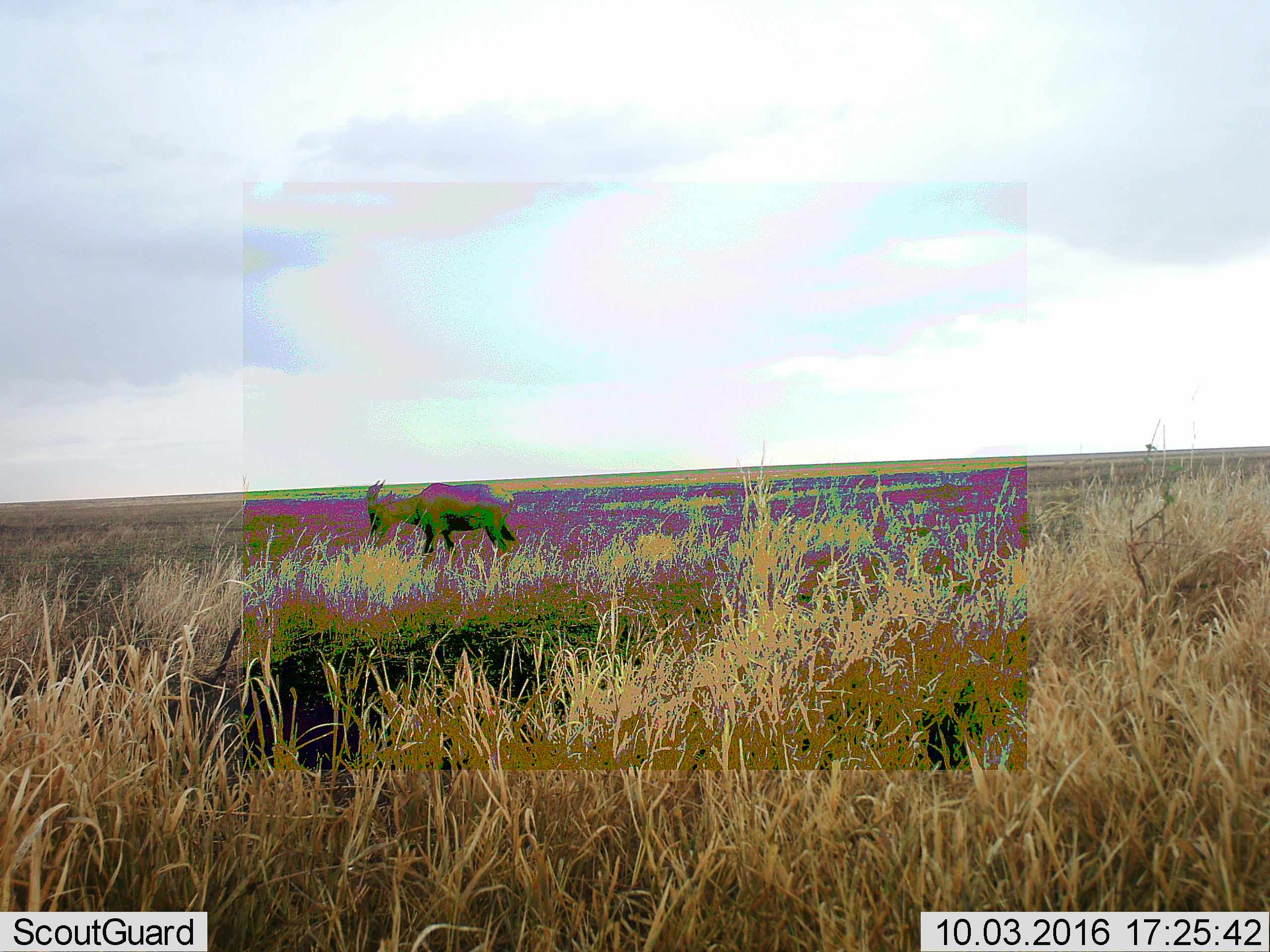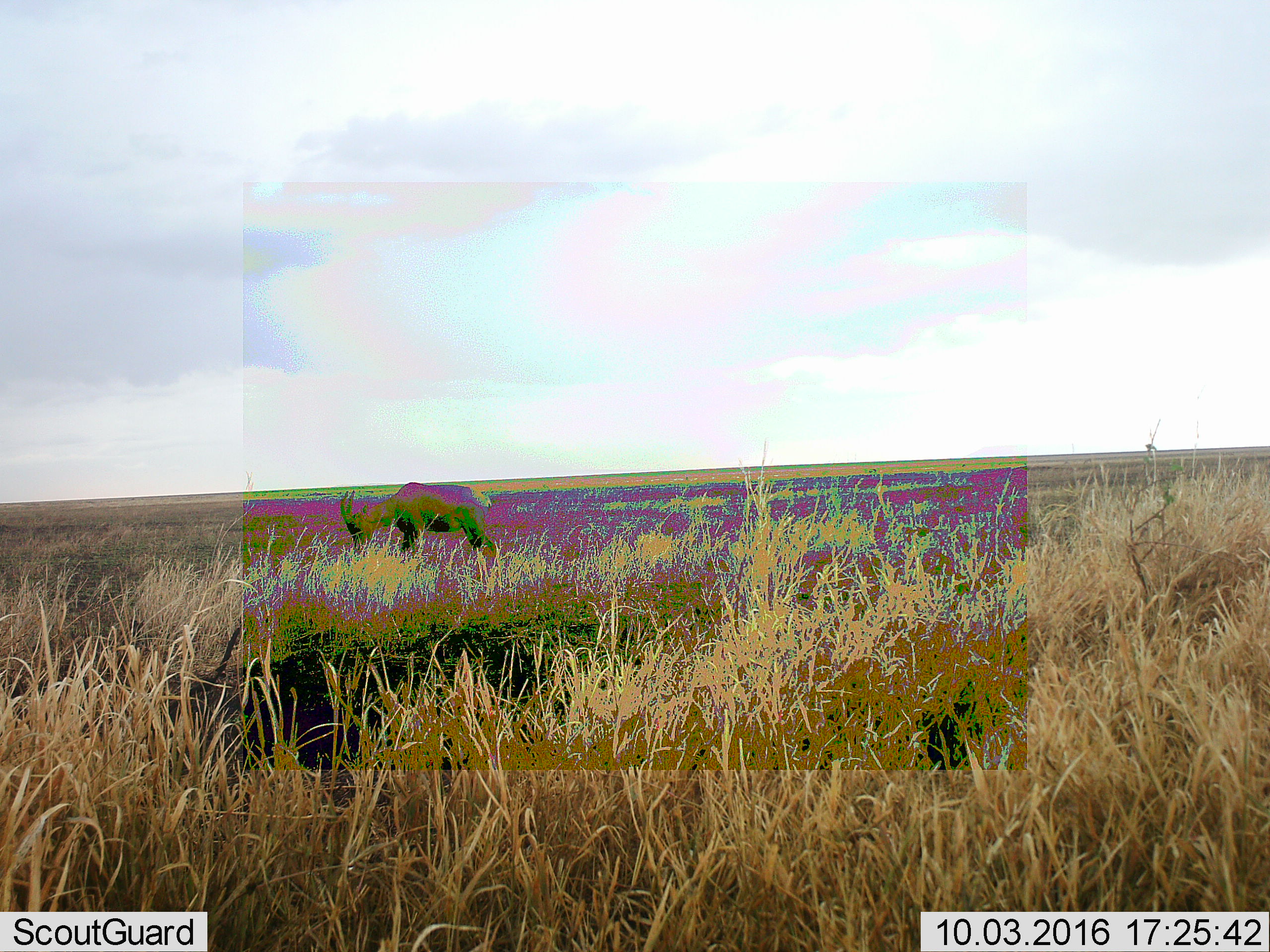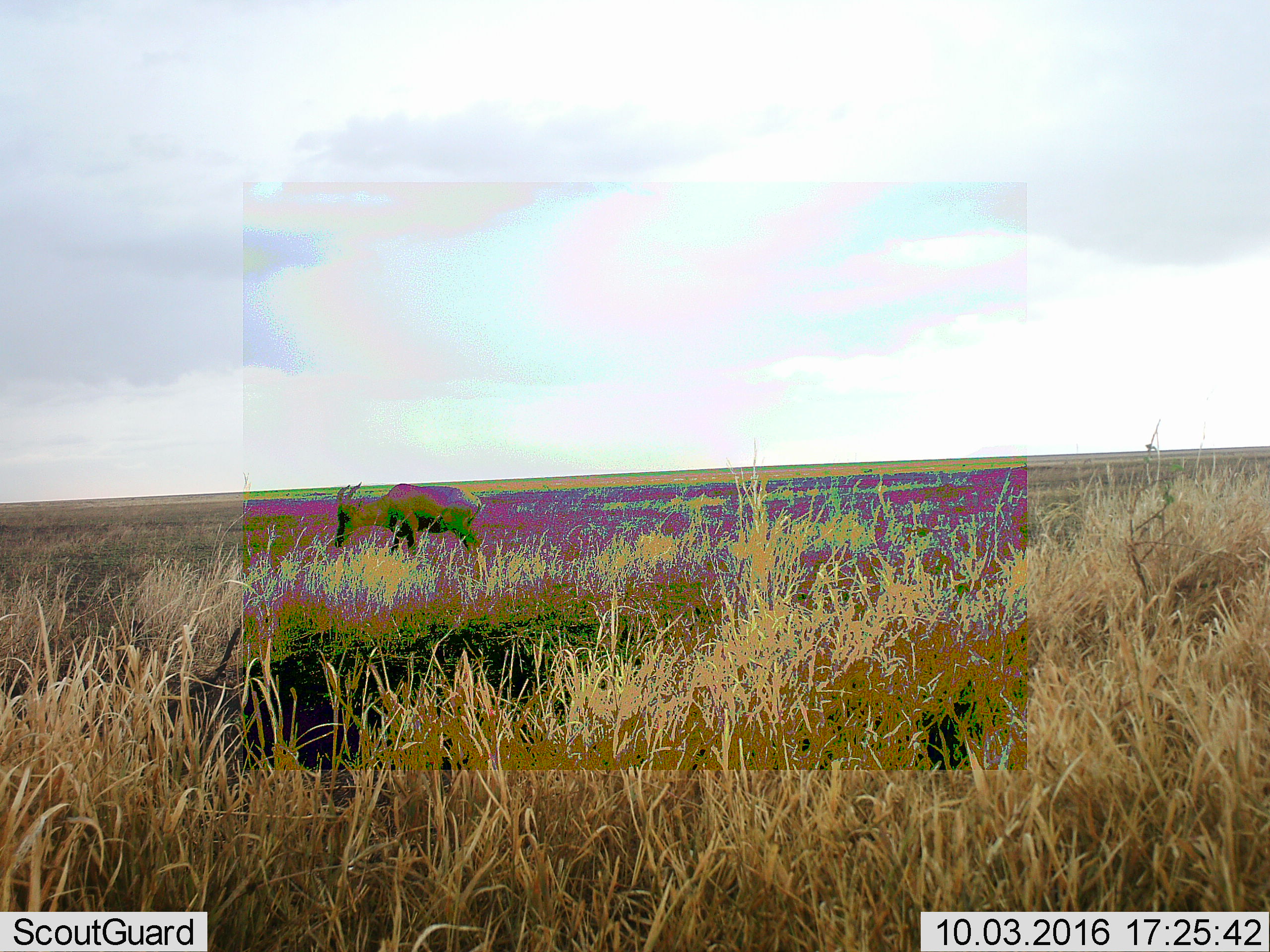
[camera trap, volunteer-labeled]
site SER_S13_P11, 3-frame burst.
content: unidentified animal